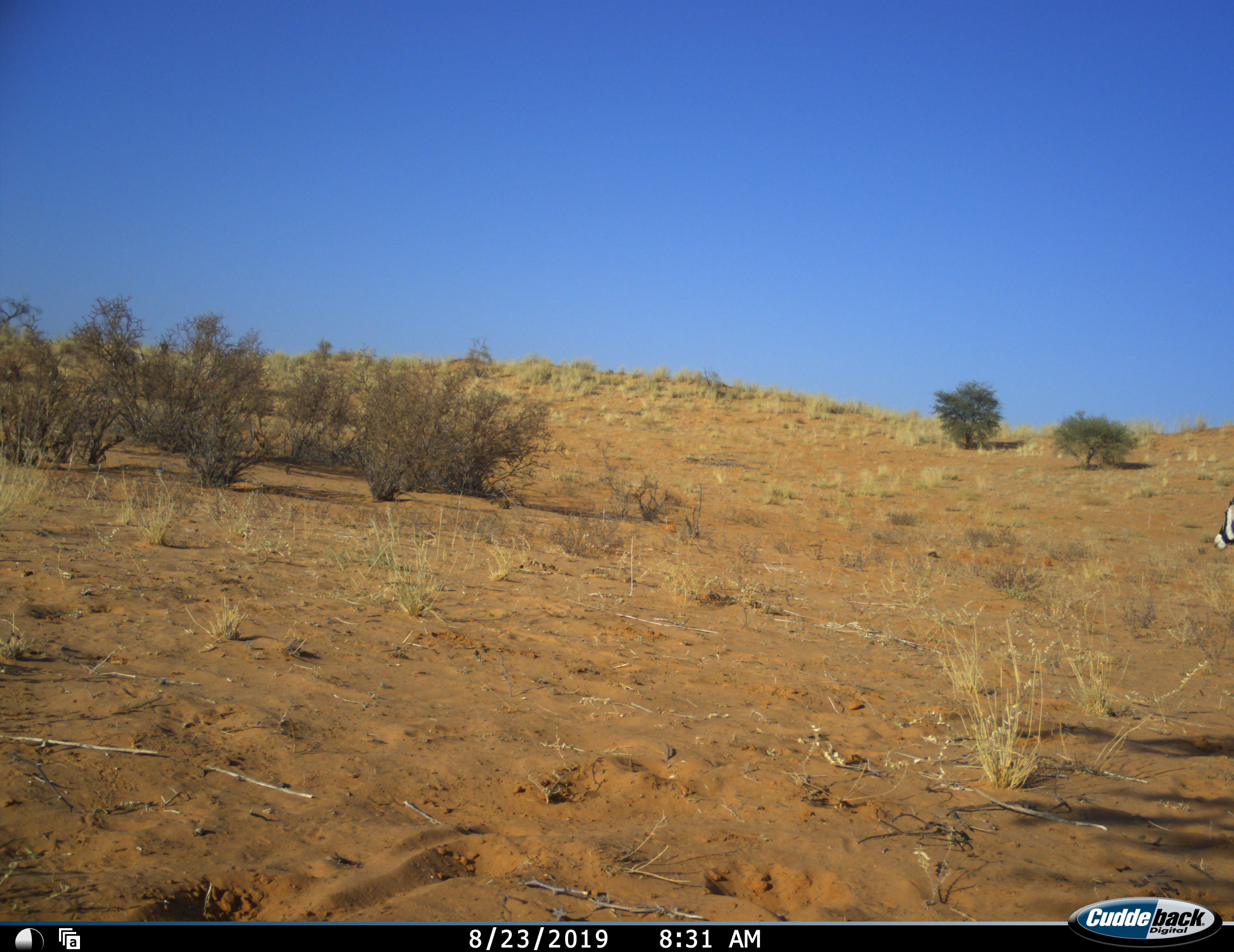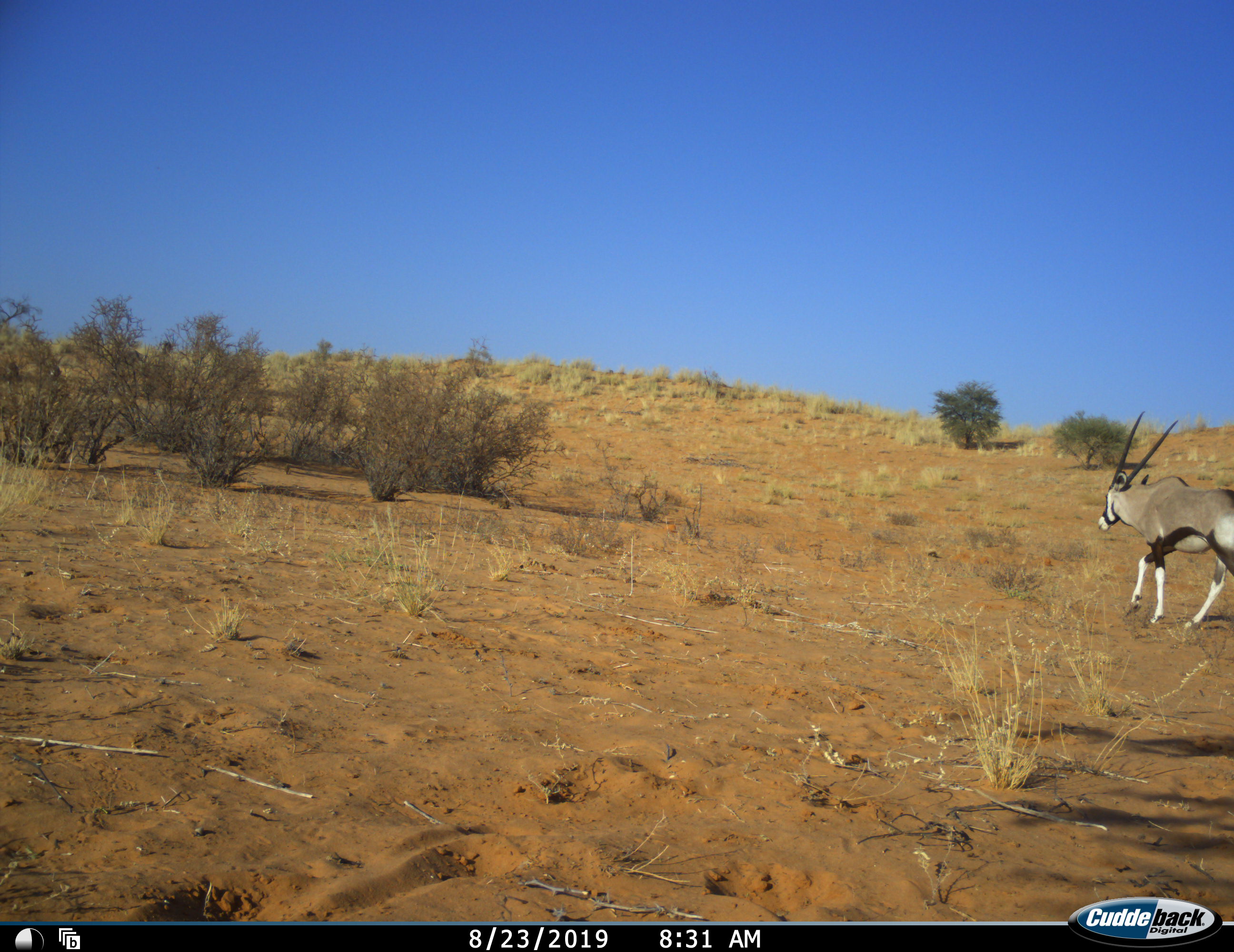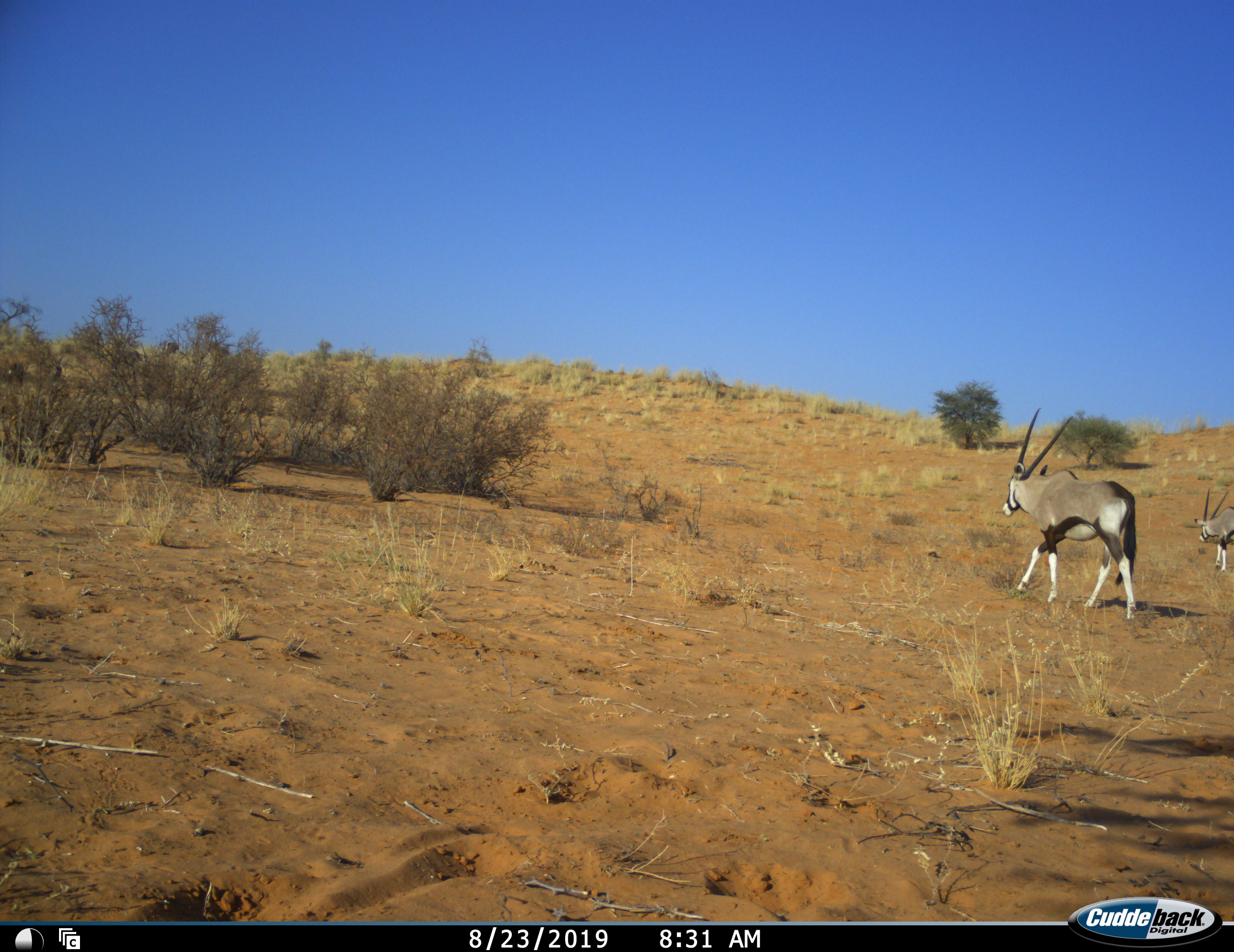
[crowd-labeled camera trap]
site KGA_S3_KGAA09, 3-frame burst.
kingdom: Animalia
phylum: Chordata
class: Mammalia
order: Artiodactyla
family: Bovidae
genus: Oryx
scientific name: Oryx gazella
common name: gemsbok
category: oryx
Oryx (gemsbok) (Oryx gazella), count 2. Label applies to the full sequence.